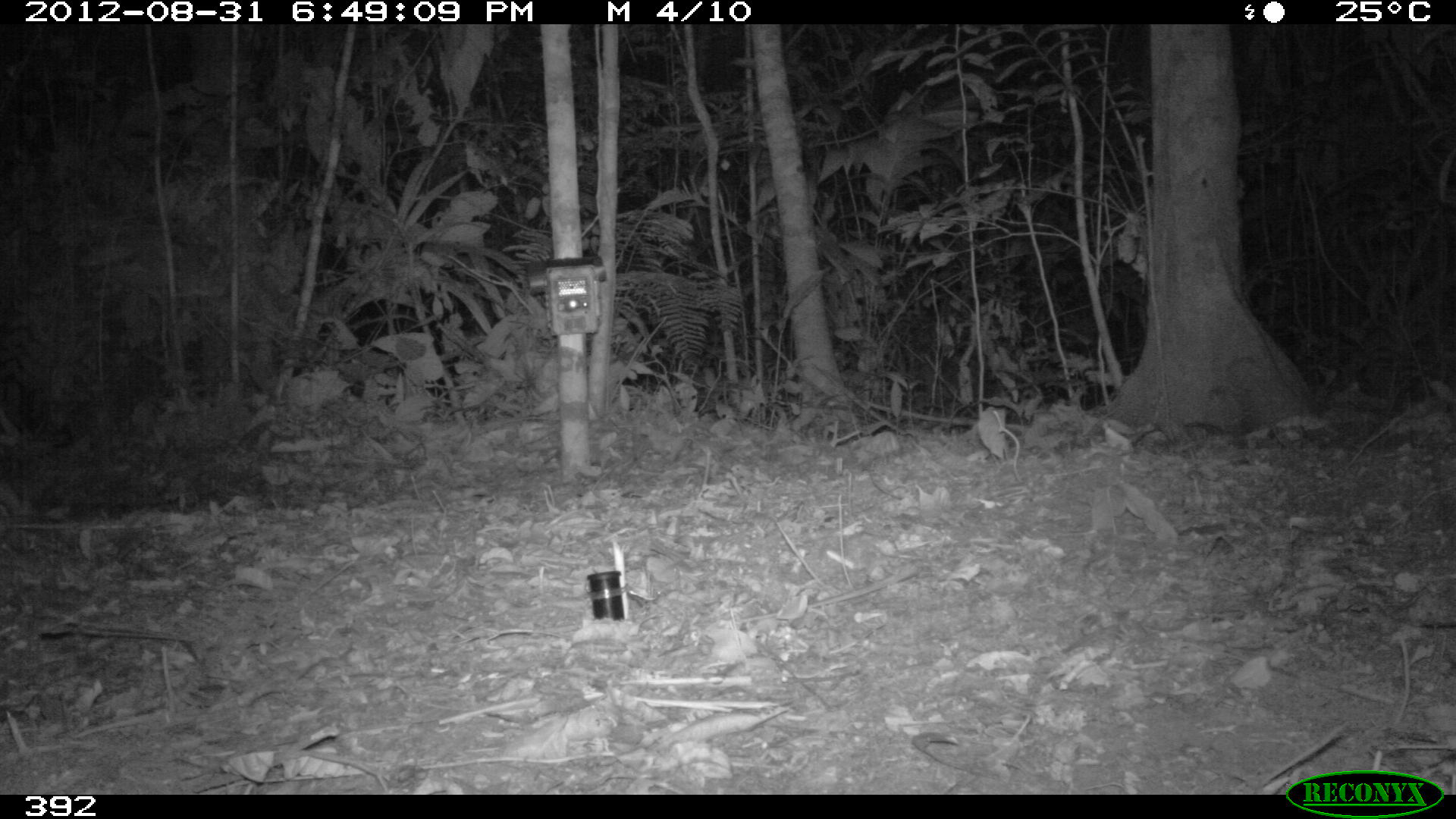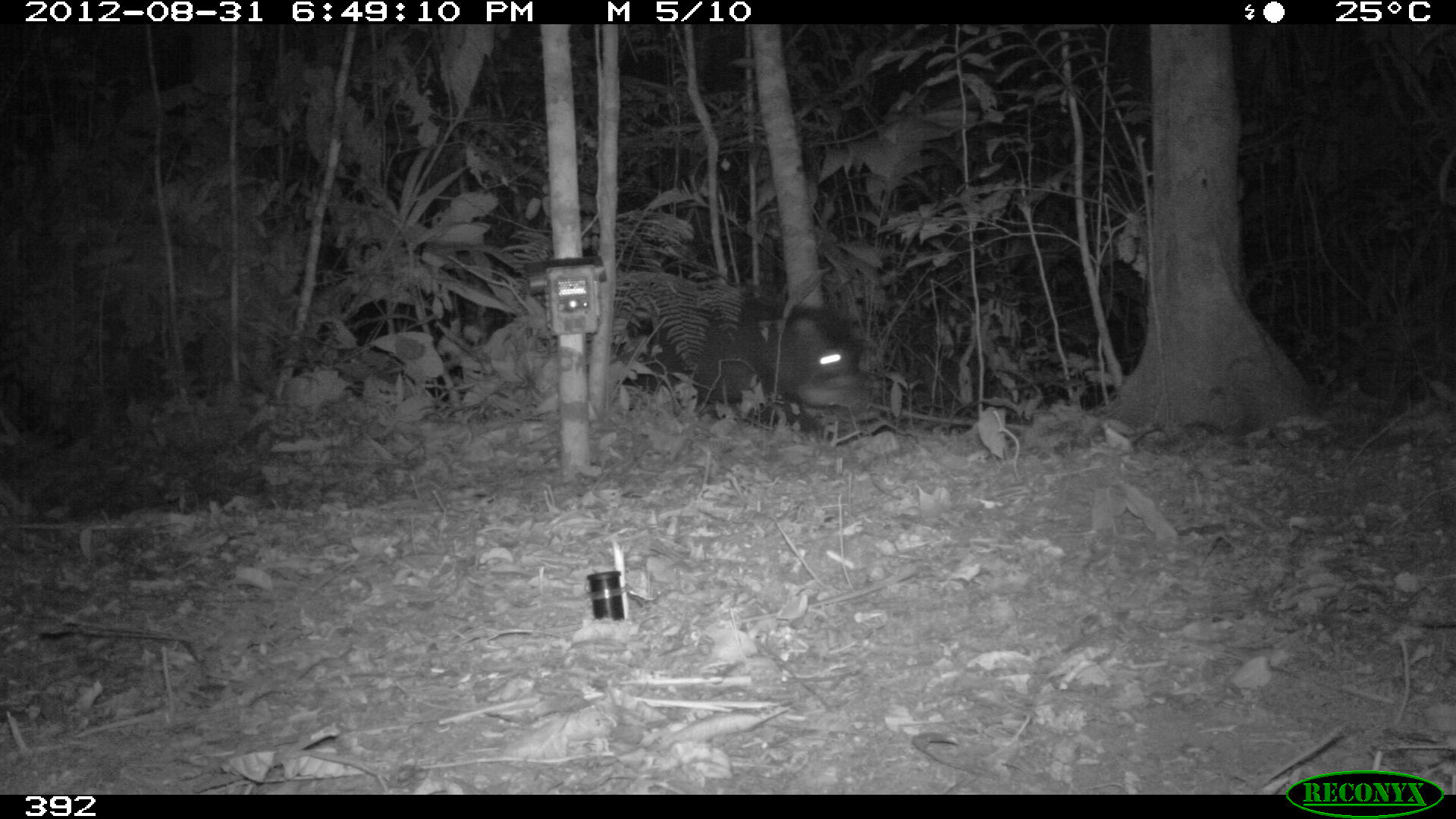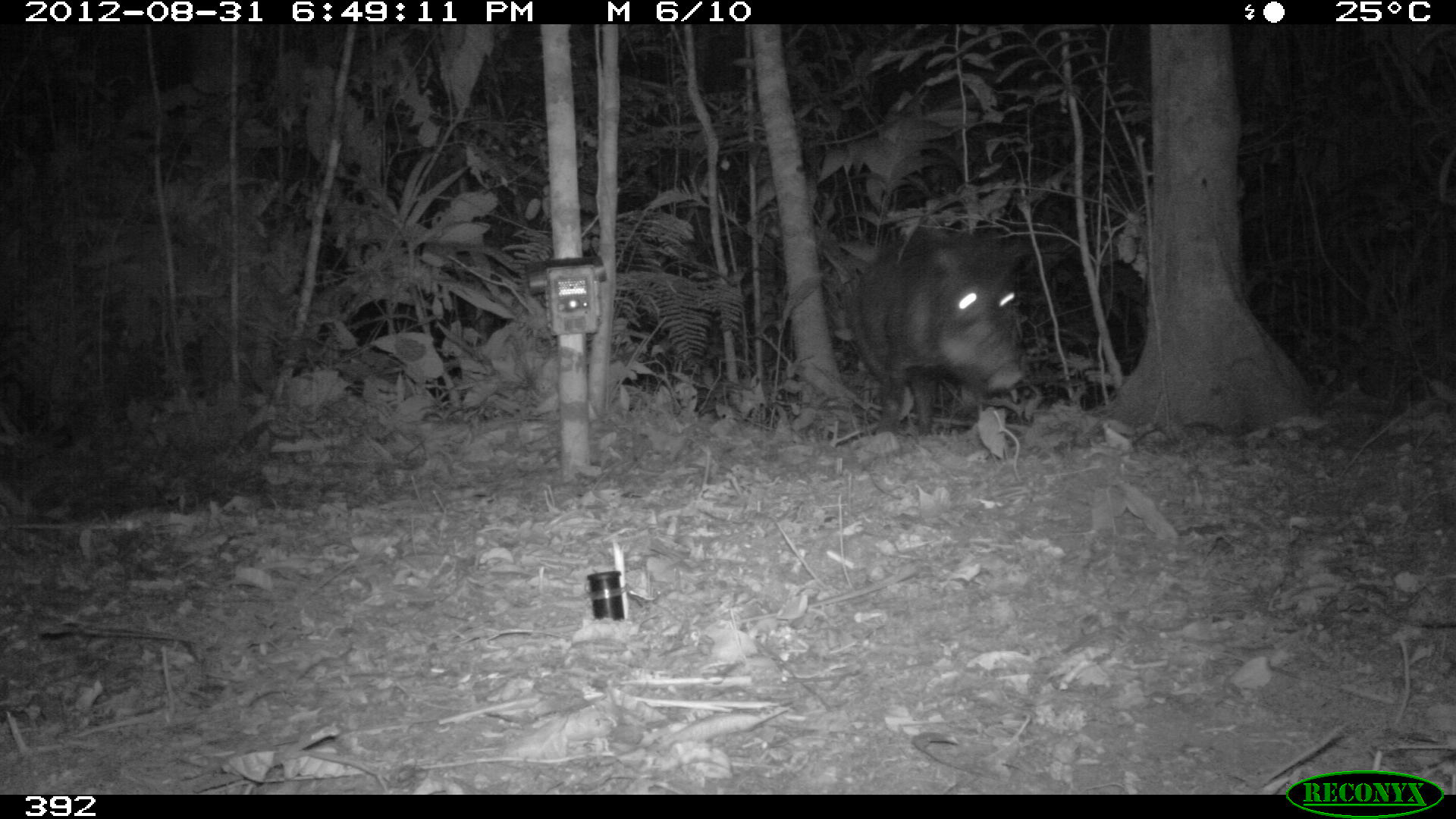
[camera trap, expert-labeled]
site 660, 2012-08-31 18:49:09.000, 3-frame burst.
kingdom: Animalia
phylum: Chordata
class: Mammalia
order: Artiodactyla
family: Tayassuidae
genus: Tayassu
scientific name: Tayassu pecari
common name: white-lipped peccary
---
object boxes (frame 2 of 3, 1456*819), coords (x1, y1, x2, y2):
tayassu pecari: (634, 293, 874, 441)